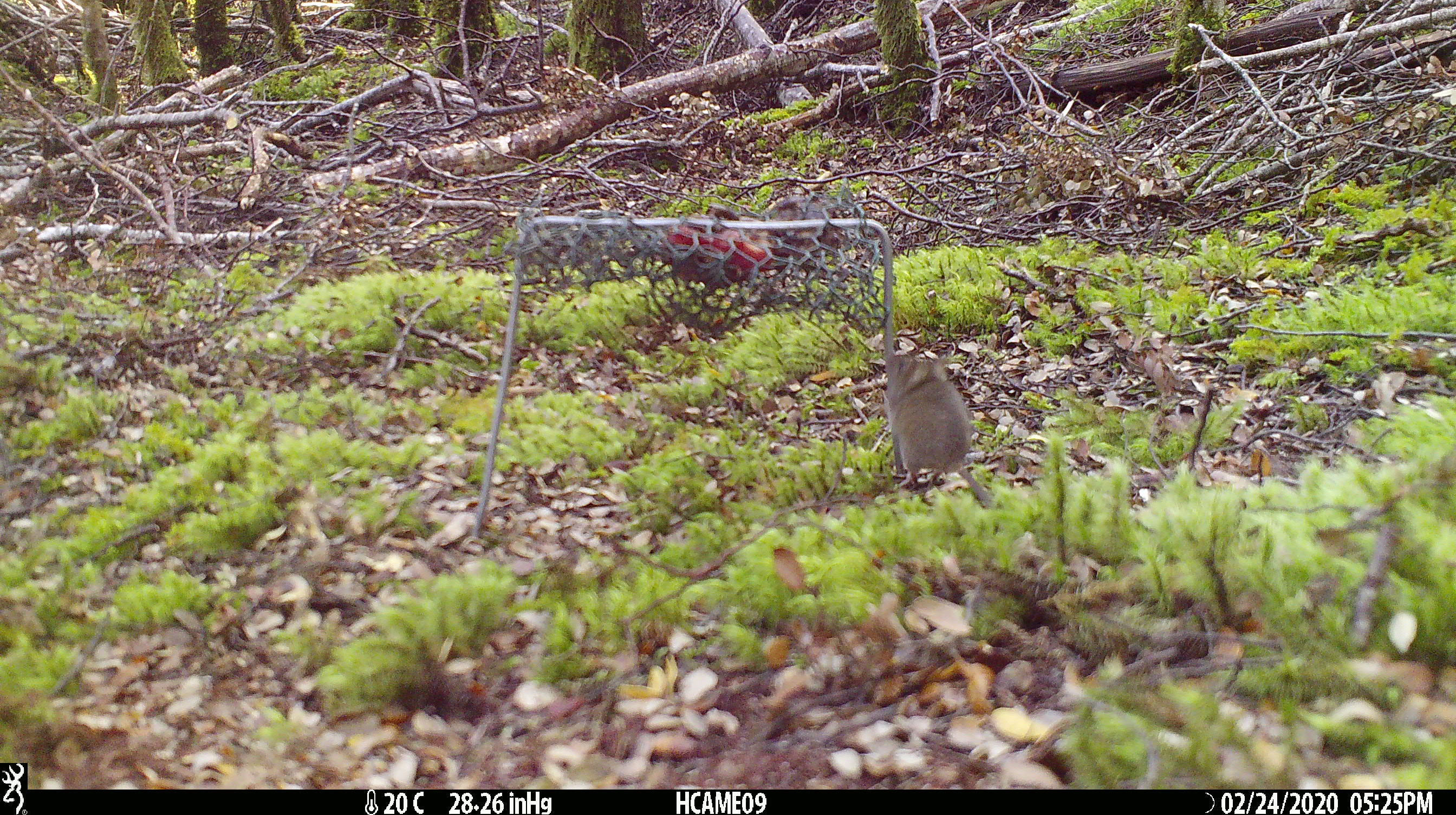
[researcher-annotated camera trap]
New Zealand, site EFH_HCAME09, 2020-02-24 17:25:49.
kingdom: Animalia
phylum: Chordata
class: Mammalia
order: Rodentia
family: Muridae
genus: Mus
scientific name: Mus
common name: mouse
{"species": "mouse (Mus)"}